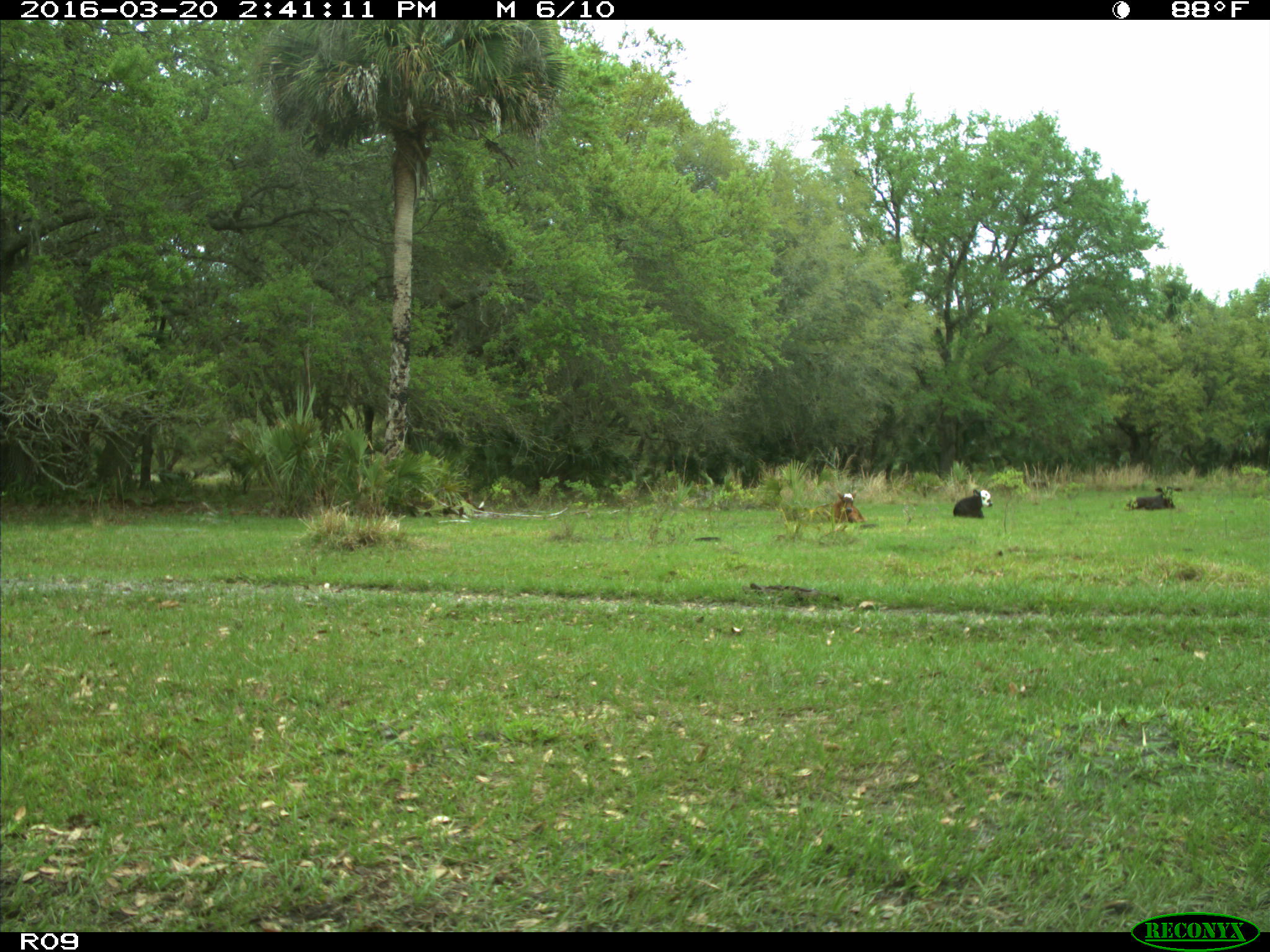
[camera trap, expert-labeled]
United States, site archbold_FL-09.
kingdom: Animalia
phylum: Chordata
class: Mammalia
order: Artiodactyla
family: Bovidae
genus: Bos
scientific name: Bos taurus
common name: domestic cow